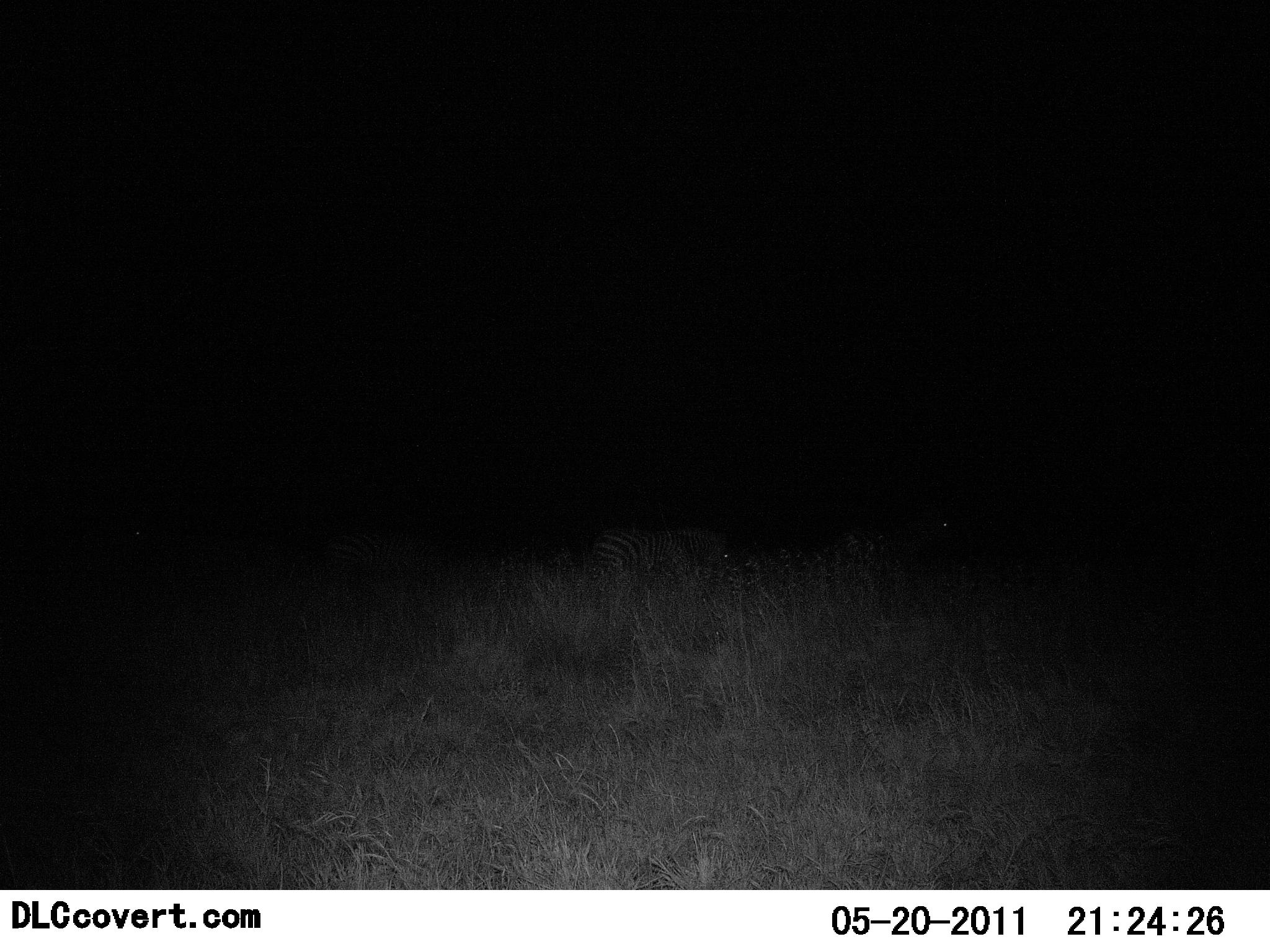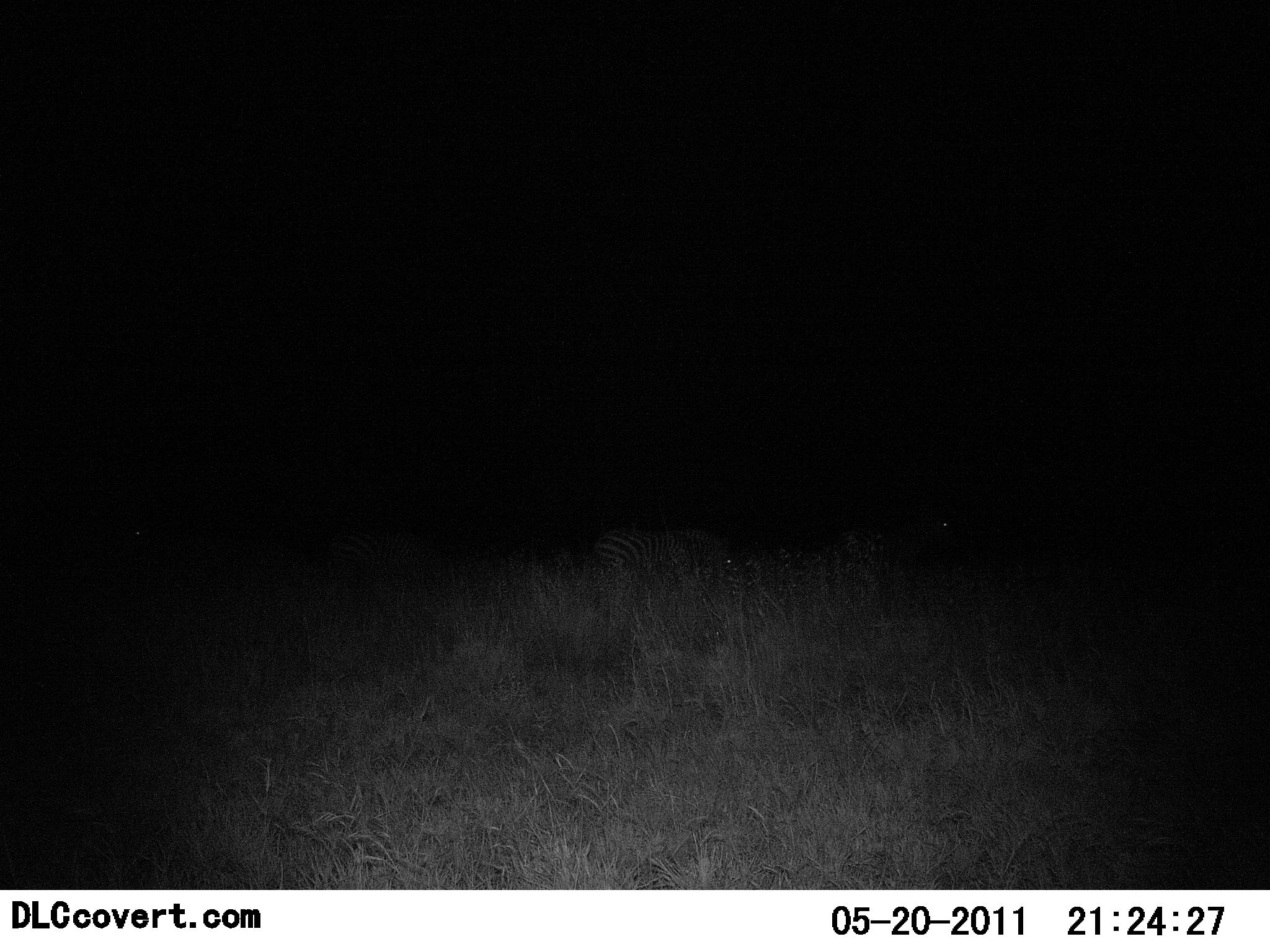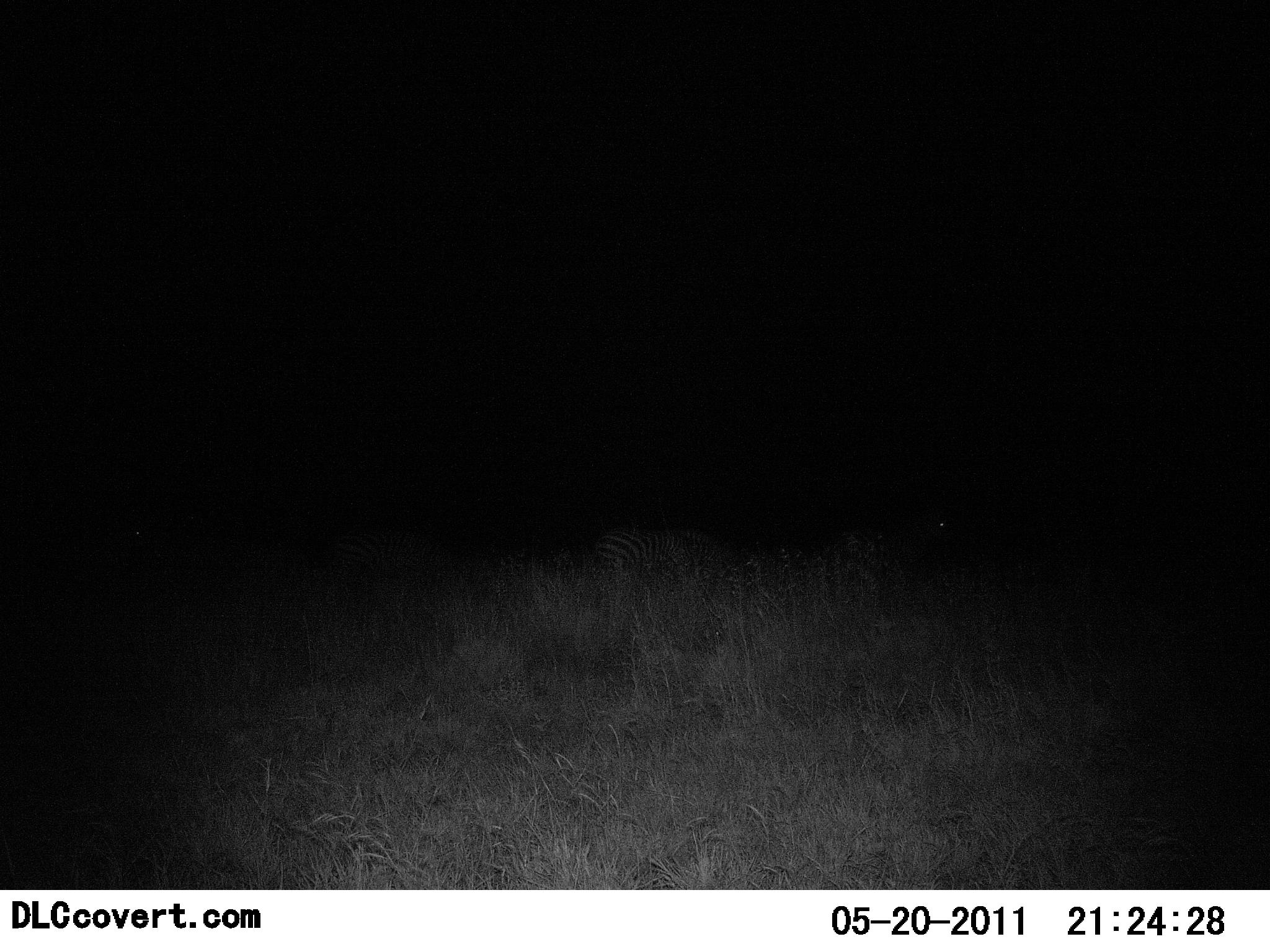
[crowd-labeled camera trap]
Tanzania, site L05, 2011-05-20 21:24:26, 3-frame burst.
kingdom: Animalia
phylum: Chordata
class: Mammalia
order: Perissodactyla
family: Equidae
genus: Equus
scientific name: Equus quagga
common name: plains zebra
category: zebra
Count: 2.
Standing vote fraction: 45%.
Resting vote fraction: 0%.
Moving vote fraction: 0%.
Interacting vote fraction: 0%.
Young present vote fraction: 0%.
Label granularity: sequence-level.